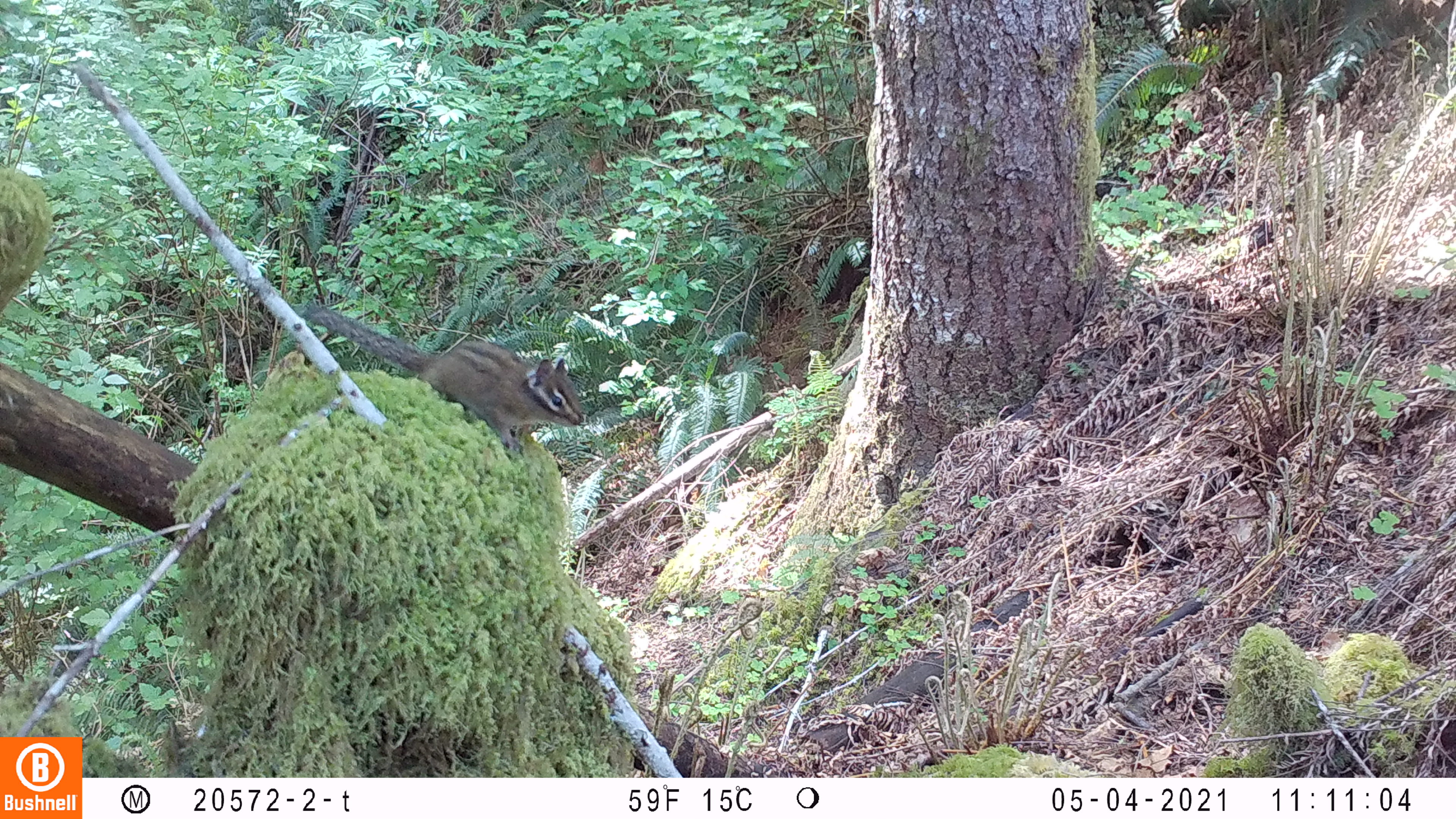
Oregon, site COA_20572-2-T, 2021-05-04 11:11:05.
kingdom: Animalia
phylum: Chordata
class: Mammalia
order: Rodentia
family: Sciuridae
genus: Neotamias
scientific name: Neotamias townsendii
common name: townsend's chipmunk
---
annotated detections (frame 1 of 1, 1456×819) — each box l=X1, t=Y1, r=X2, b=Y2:
townsend's chipmunk: l=298, t=294, r=590, b=456